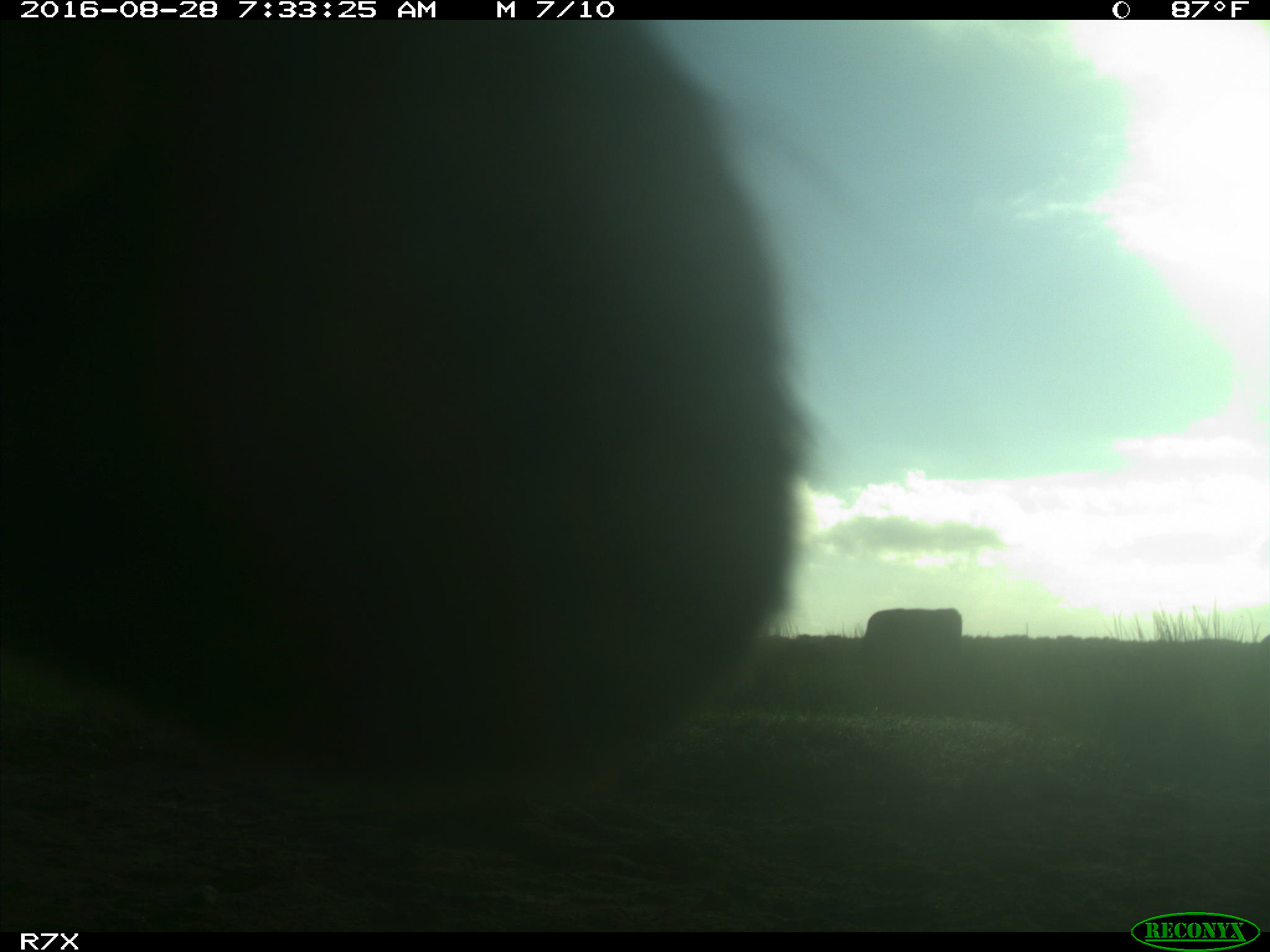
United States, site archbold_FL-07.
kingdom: Animalia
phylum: Chordata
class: Mammalia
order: Artiodactyla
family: Bovidae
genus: Bos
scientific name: Bos taurus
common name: domestic cow